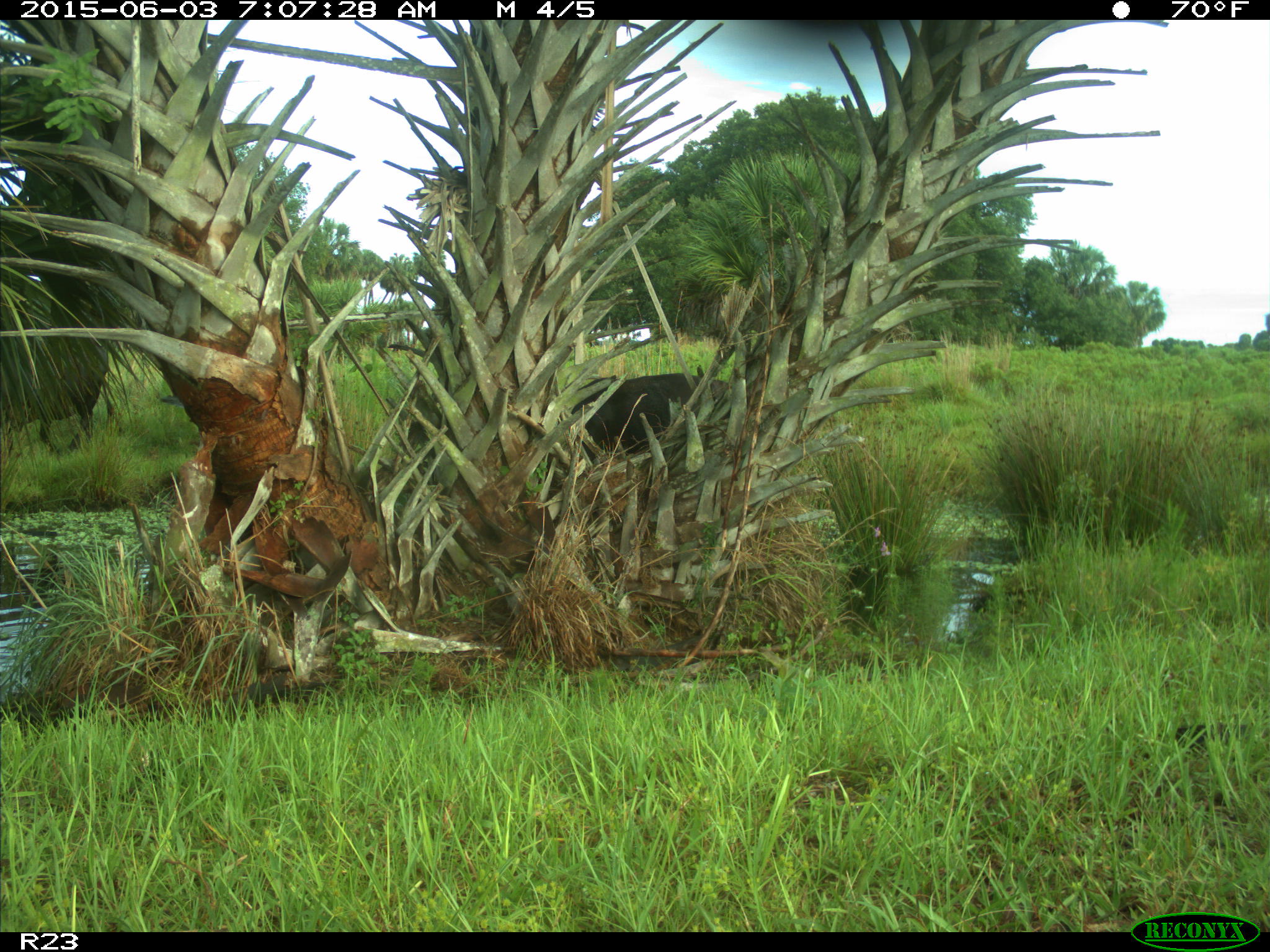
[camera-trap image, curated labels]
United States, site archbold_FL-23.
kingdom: Animalia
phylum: Chordata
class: Mammalia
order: Artiodactyla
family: Bovidae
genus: Bos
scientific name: Bos taurus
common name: domestic cow